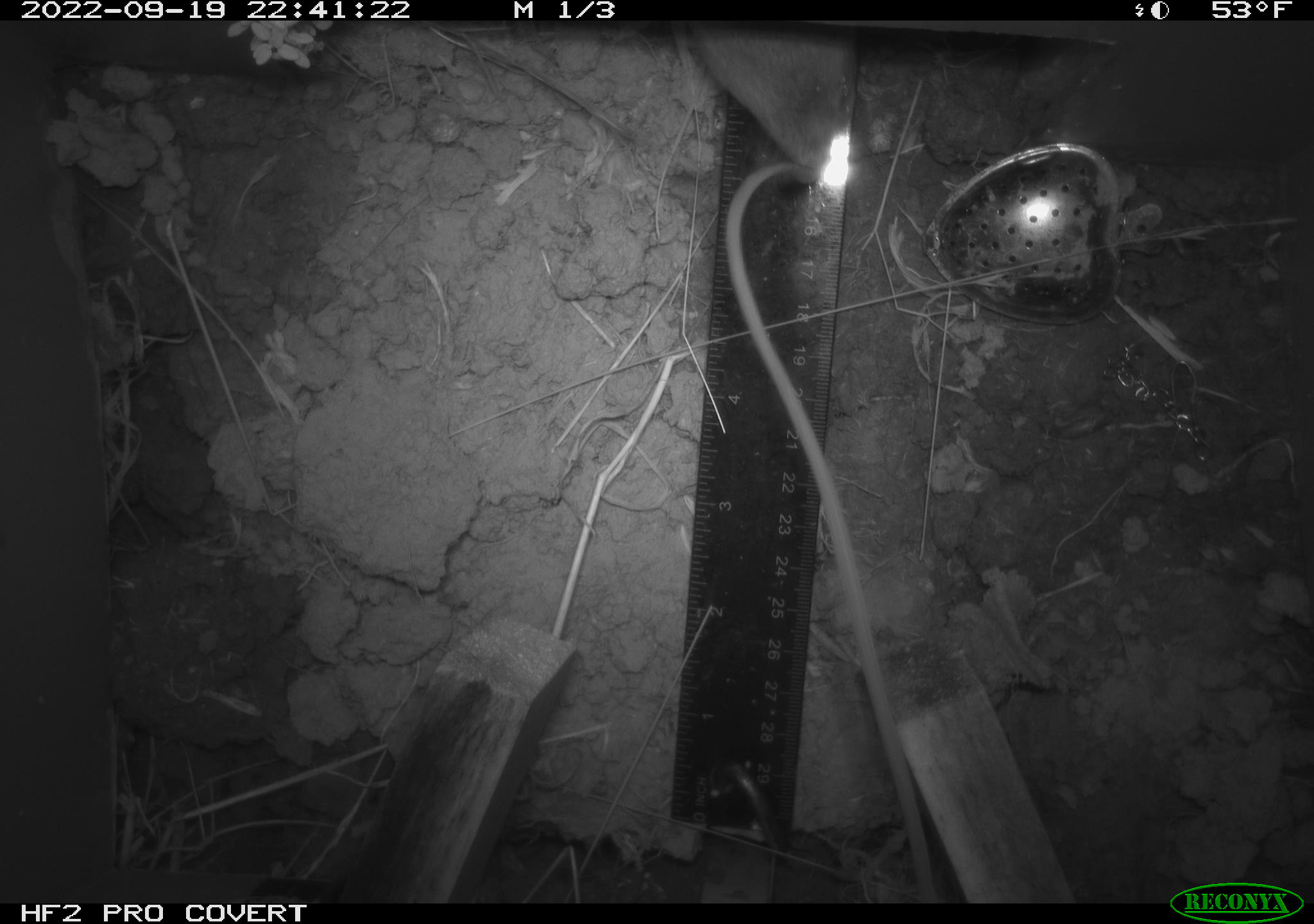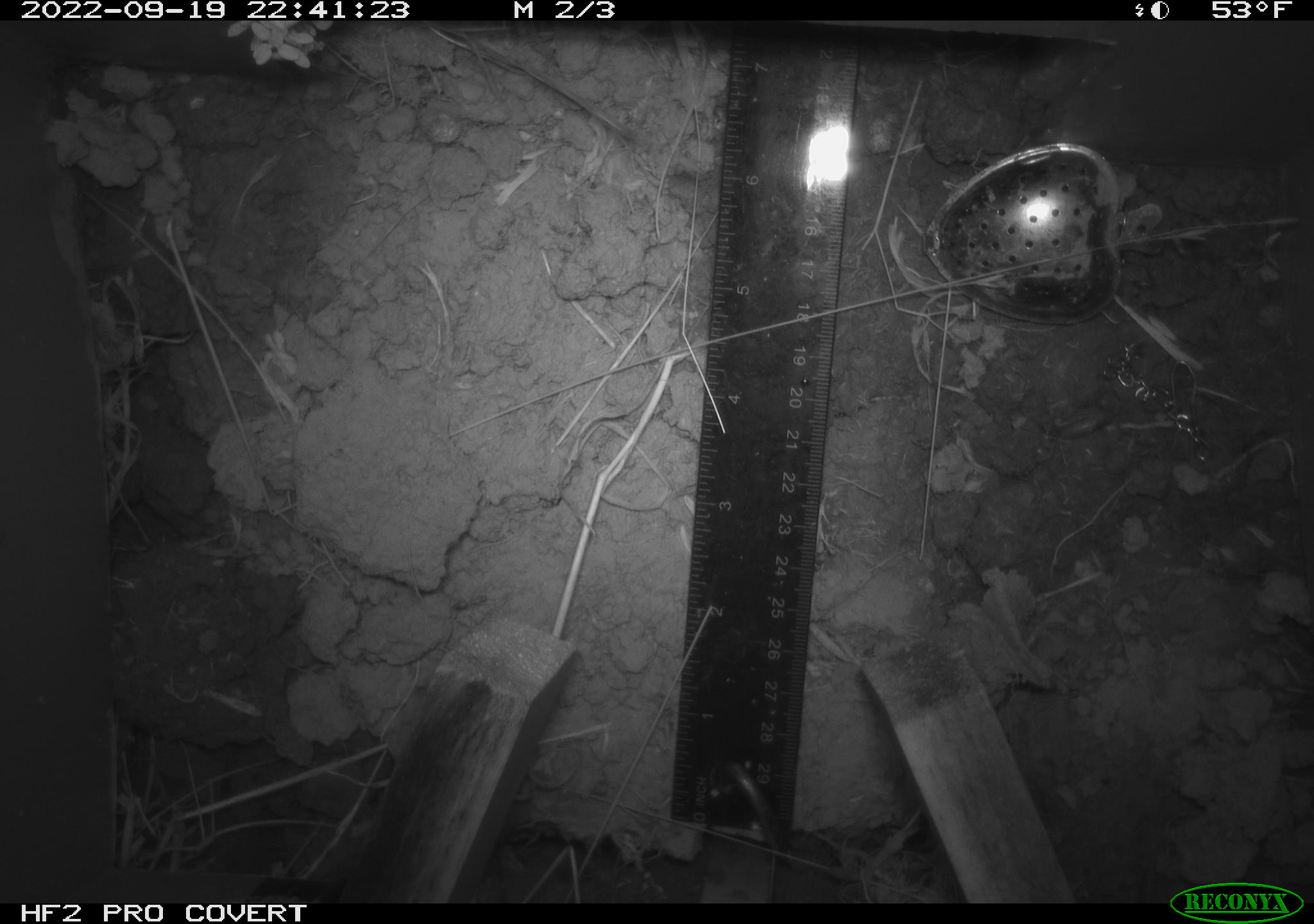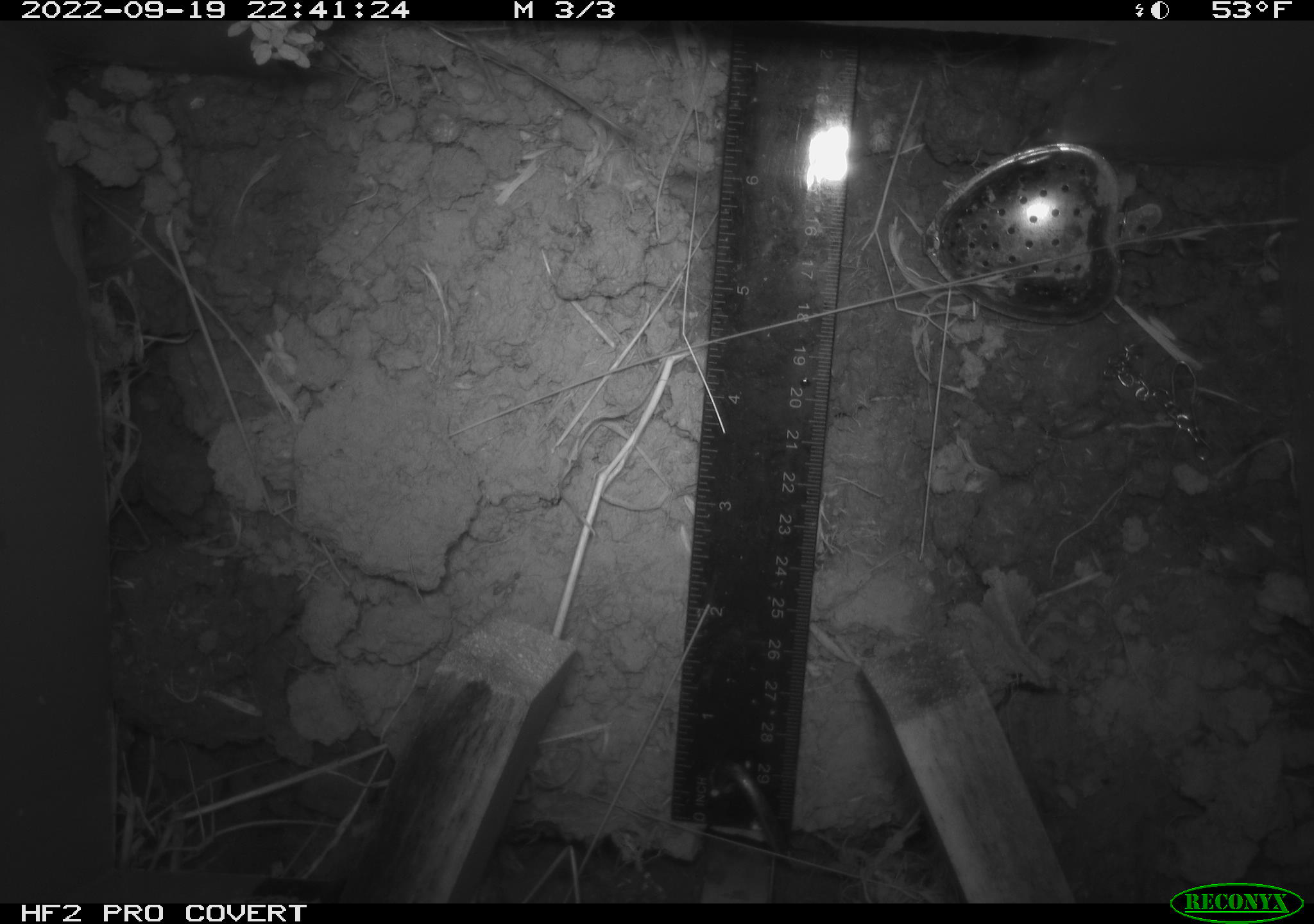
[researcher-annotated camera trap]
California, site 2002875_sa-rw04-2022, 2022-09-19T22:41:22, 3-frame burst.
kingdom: Animalia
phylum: Chordata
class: Mammalia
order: Rodentia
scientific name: Rodentia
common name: mouse species